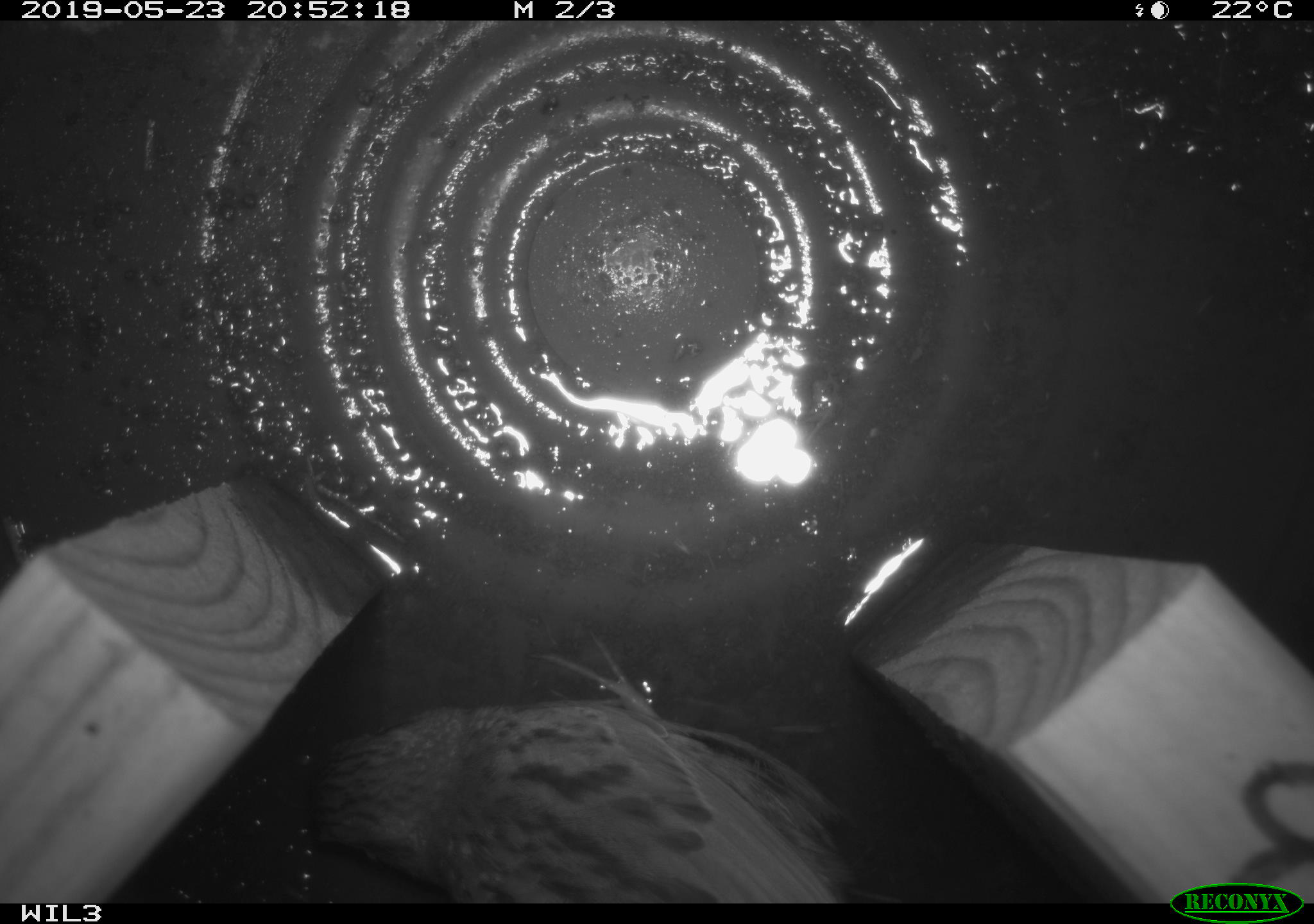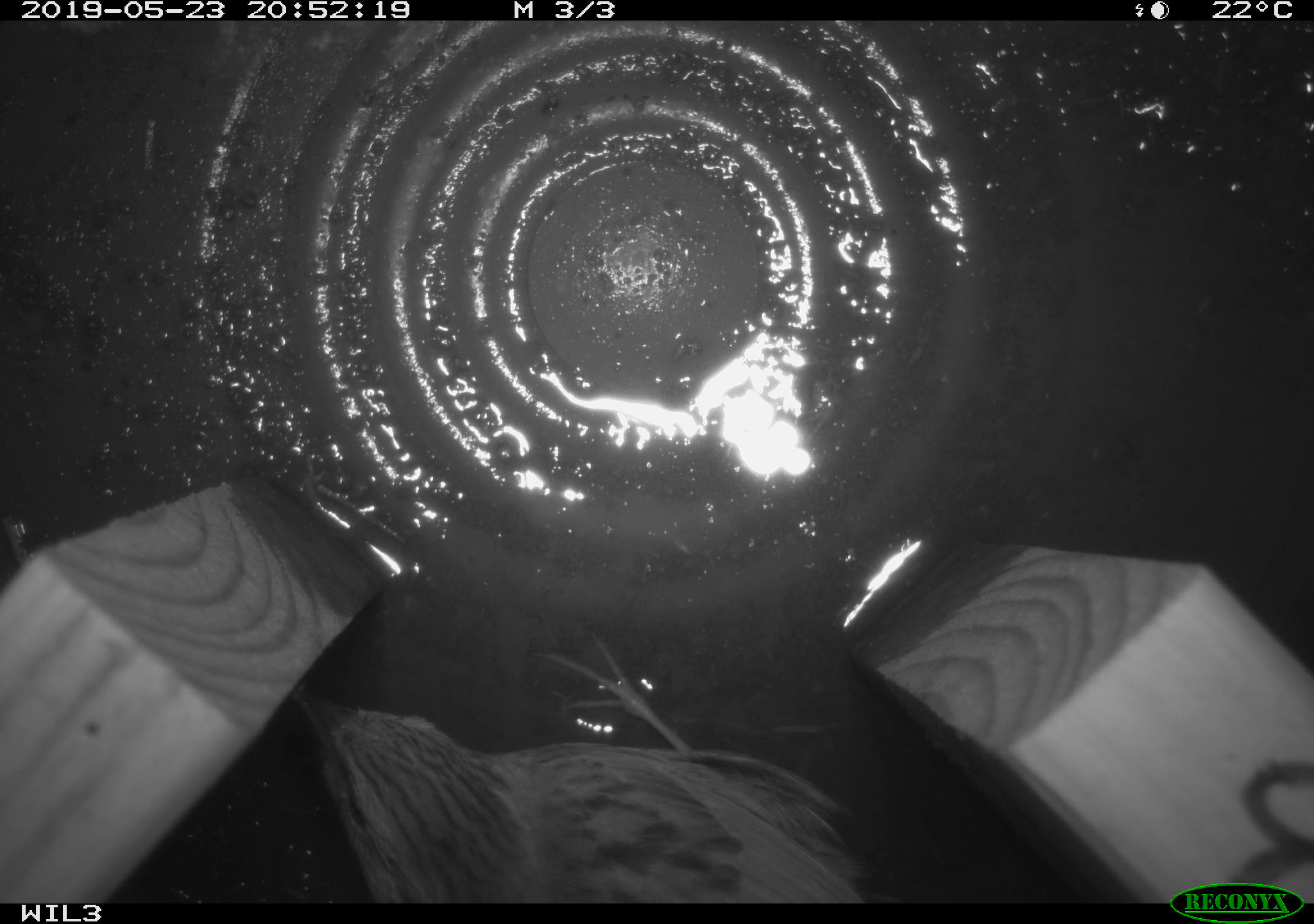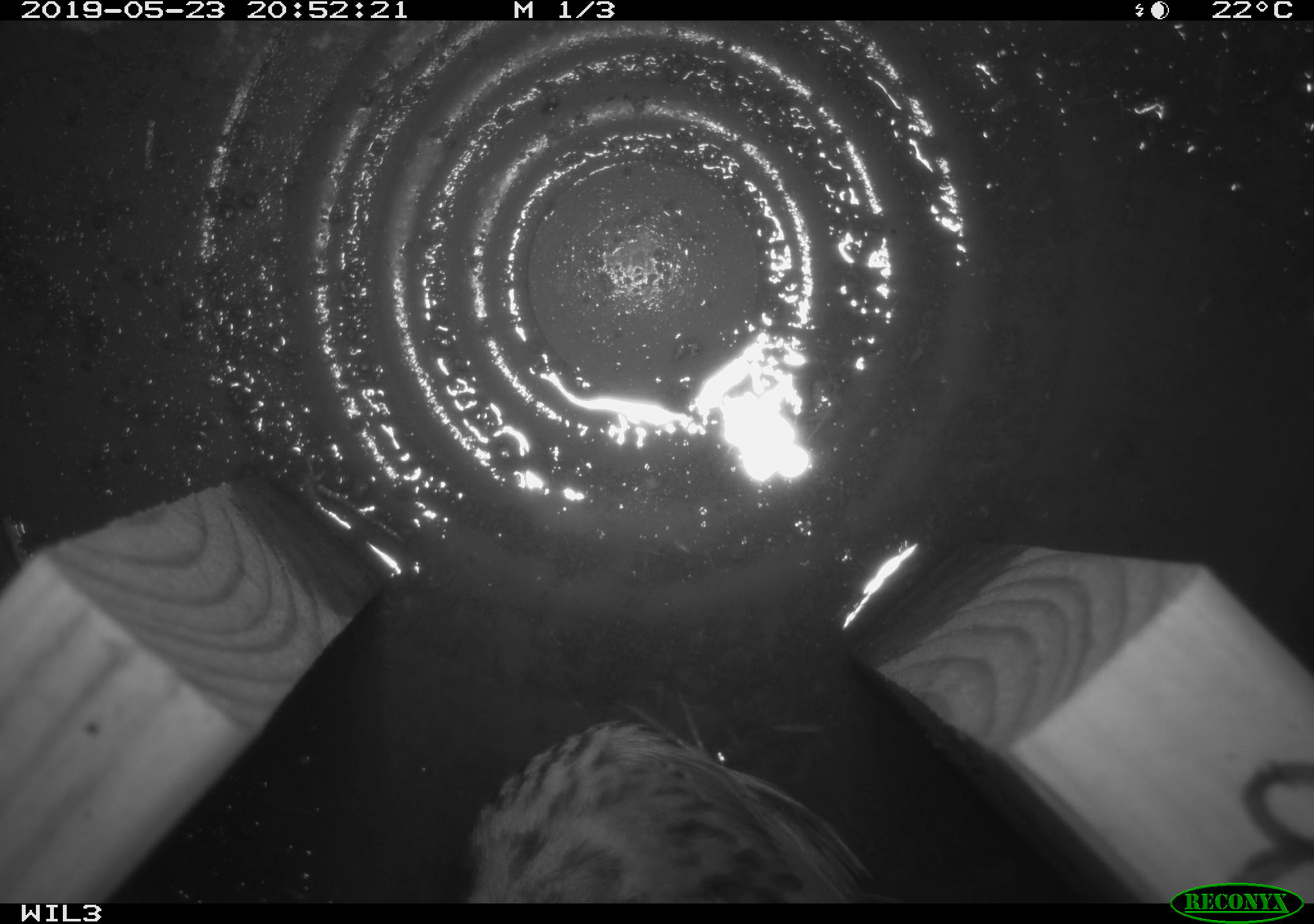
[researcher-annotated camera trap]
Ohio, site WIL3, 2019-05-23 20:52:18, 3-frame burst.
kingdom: Animalia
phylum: Chordata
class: Aves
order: Passeriformes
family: Passerellidae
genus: Melospiza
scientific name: Melospiza melodia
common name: song sparrow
Song sparrow (Melospiza melodia).